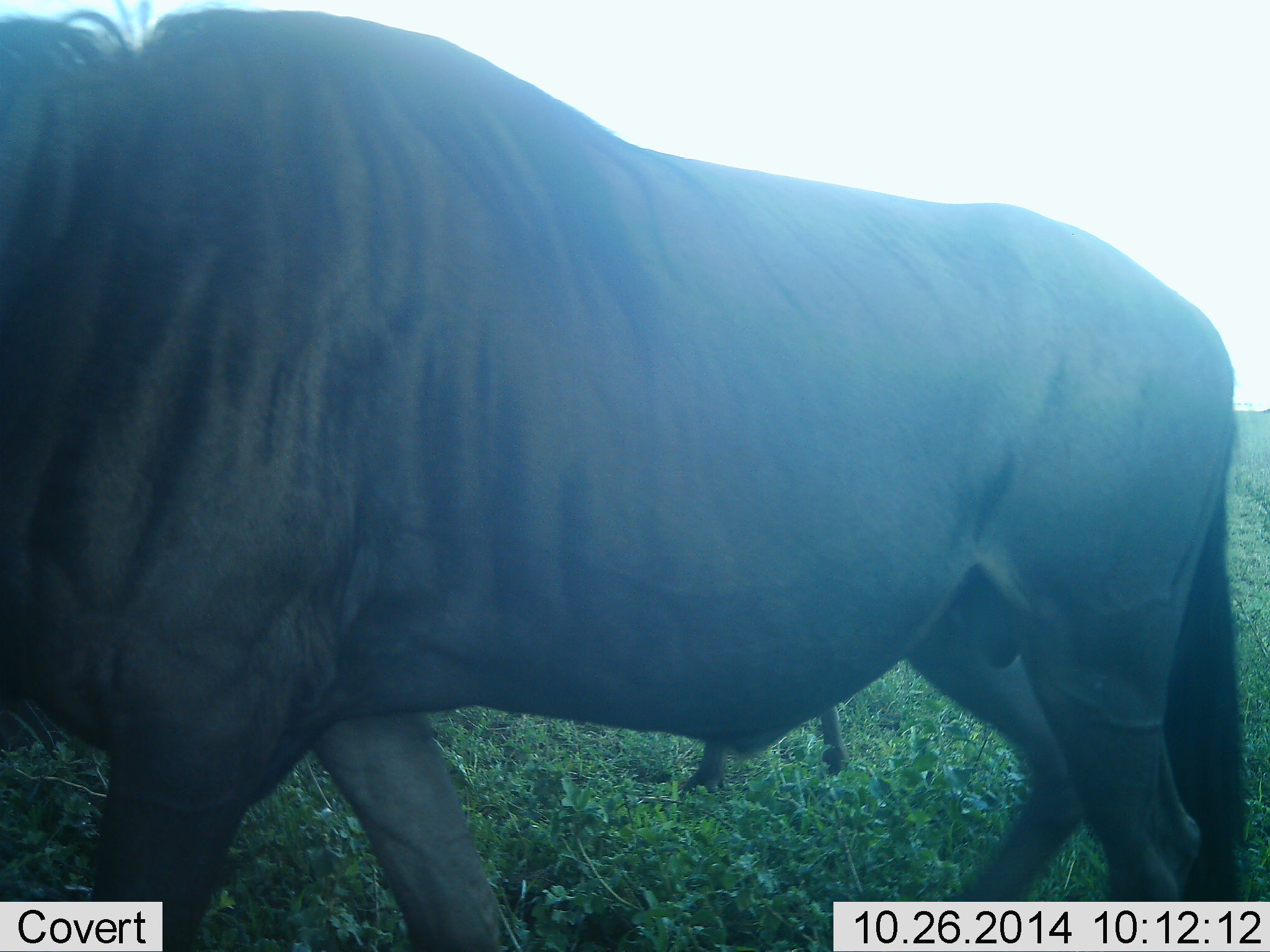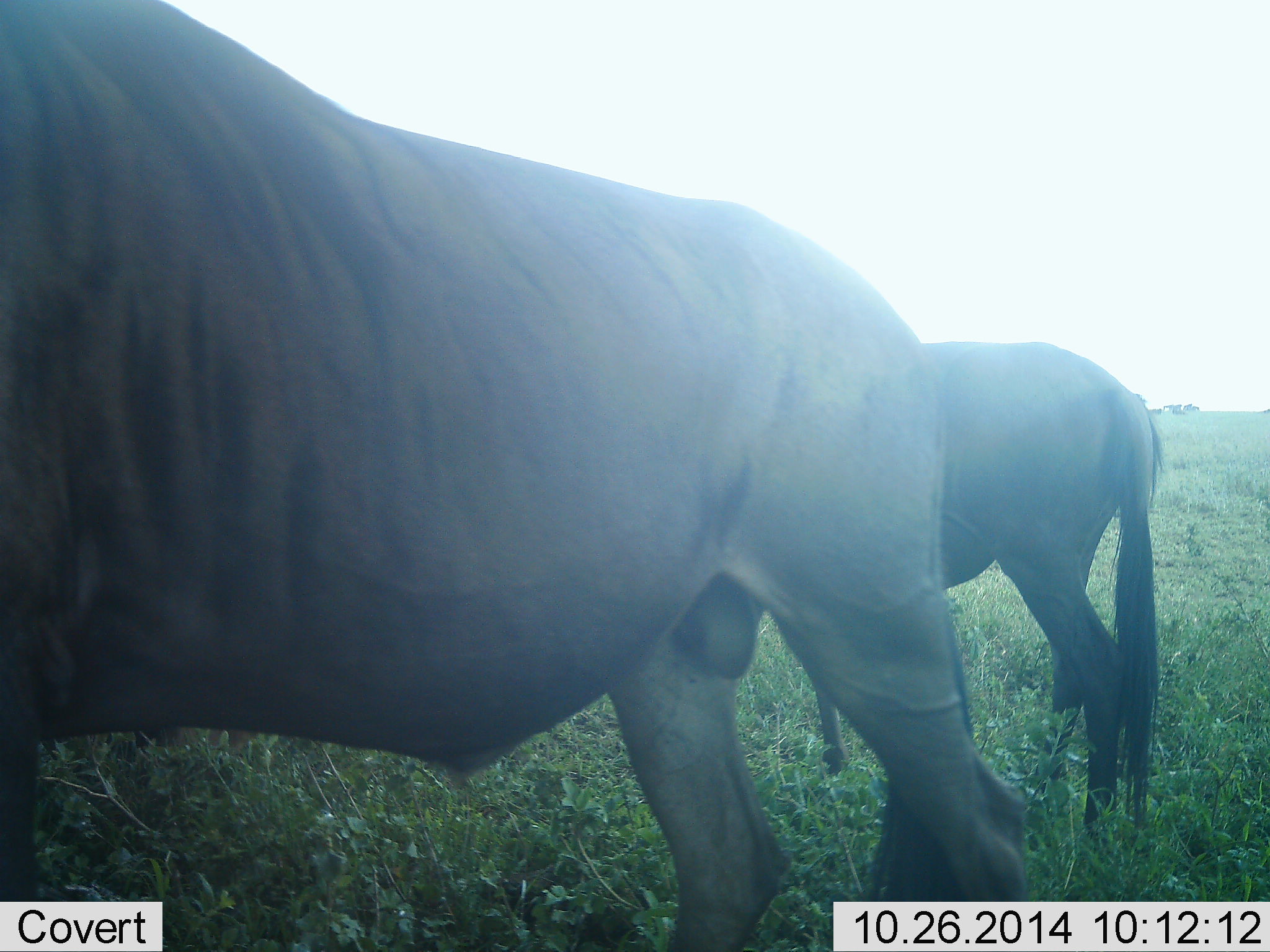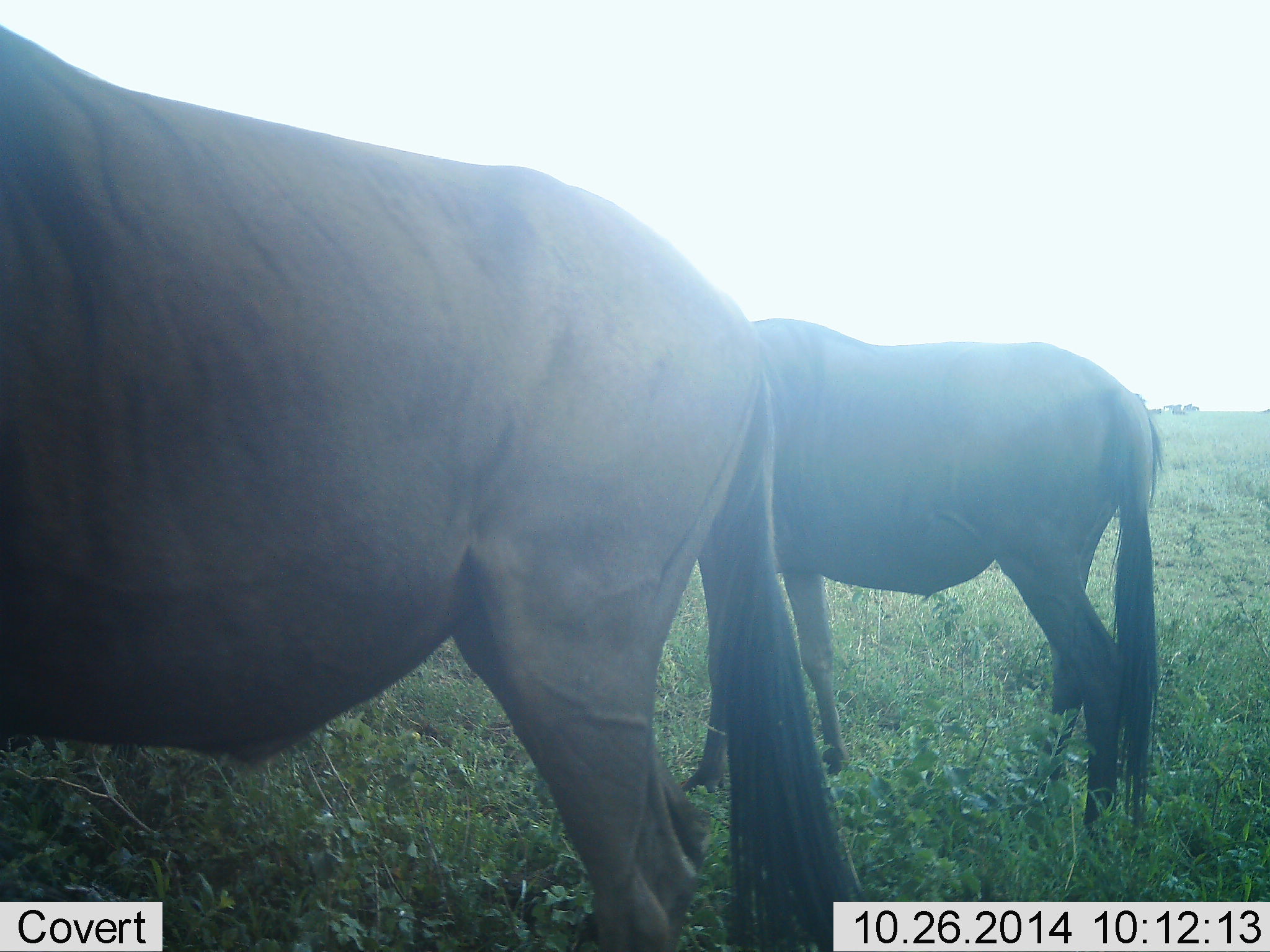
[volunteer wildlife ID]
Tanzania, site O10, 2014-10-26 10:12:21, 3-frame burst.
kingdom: Animalia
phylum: Chordata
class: Mammalia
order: Artiodactyla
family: Bovidae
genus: Connochaetes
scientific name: Connochaetes taurinus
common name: blue wildebeest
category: wildebeest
Wildebeest (blue wildebeest) (Connochaetes taurinus), count 2. Behavior (volunteer vote fractions): standing 50%, resting 0%, moving 80%, interacting 0%. Young present (vote fraction): 10%. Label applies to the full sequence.